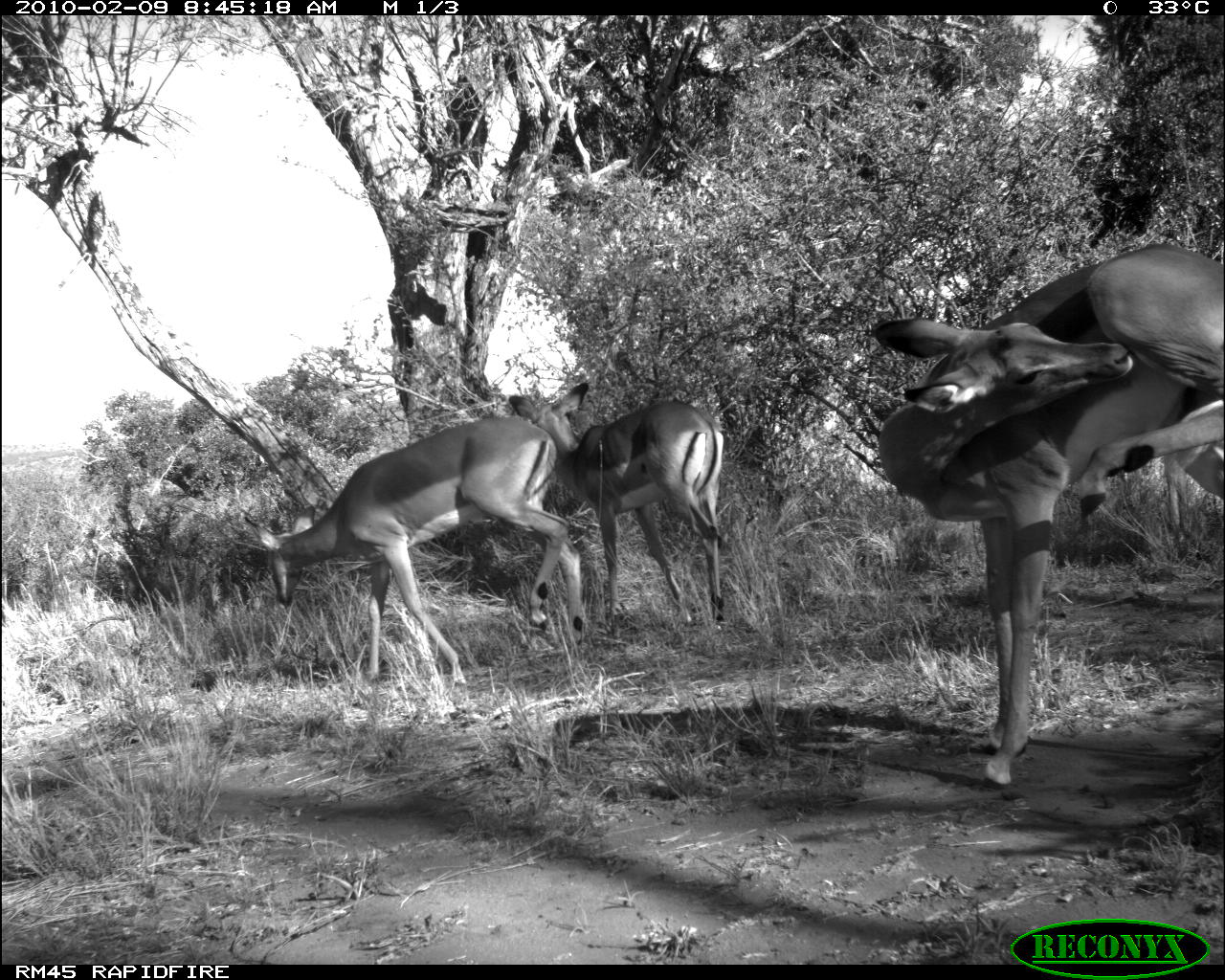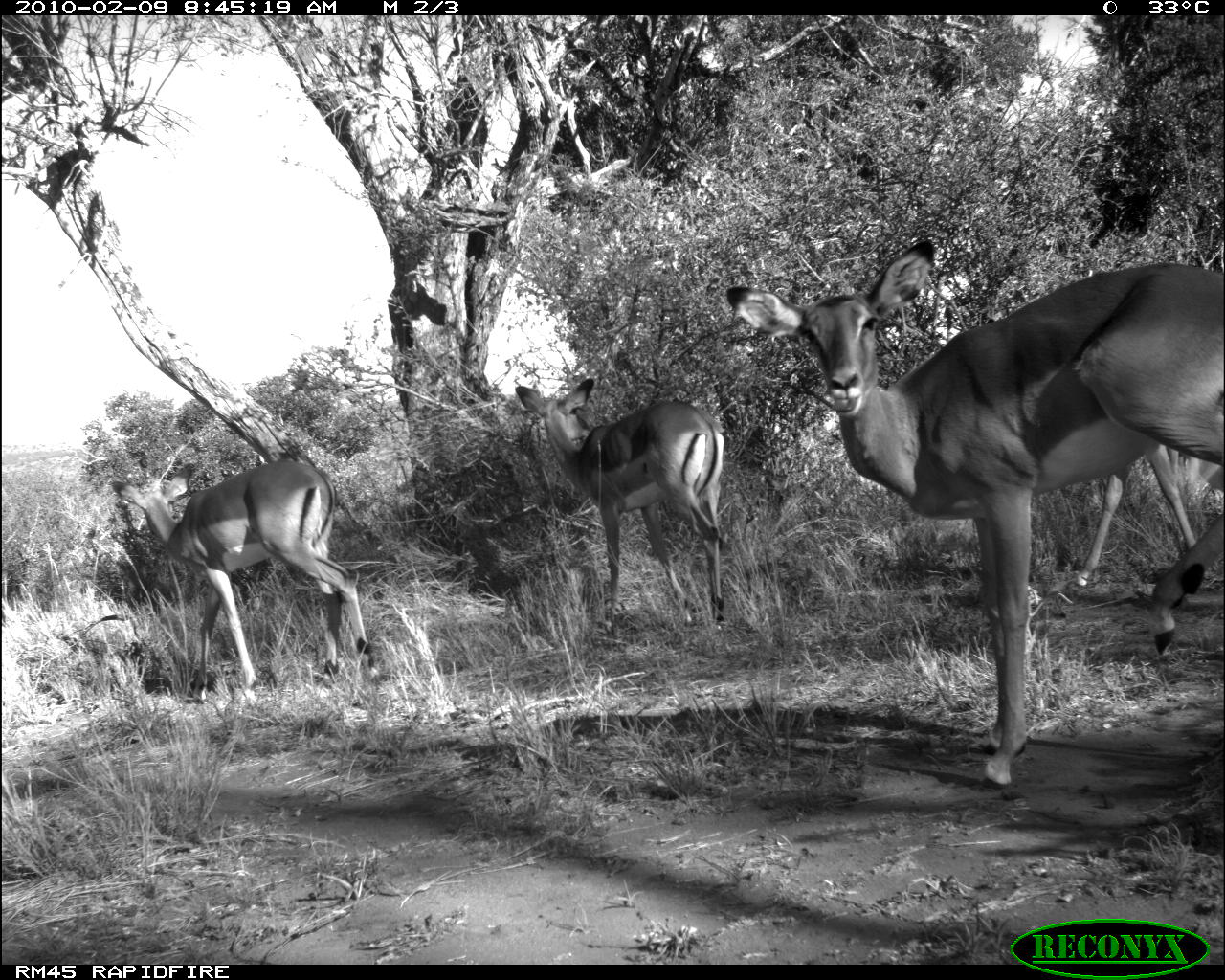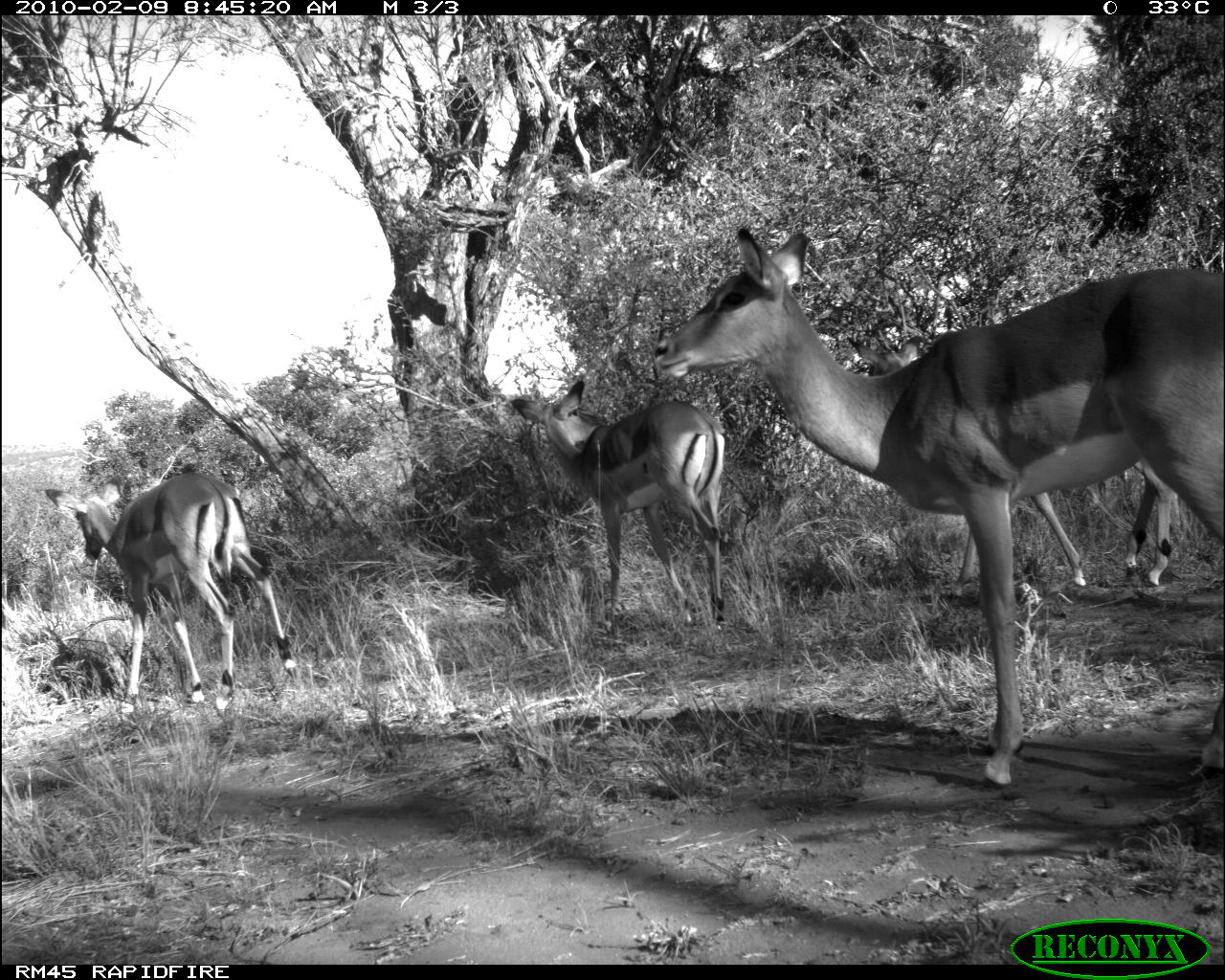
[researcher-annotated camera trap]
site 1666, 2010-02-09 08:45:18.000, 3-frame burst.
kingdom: Animalia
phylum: Chordata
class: Mammalia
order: Artiodactyla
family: Bovidae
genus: Aepyceros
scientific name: Aepyceros melampus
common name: impala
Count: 4.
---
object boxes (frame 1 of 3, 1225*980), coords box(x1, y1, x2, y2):
aepyceros melampus: box(872, 242, 1225, 786); box(240, 417, 587, 686); box(507, 380, 730, 627)